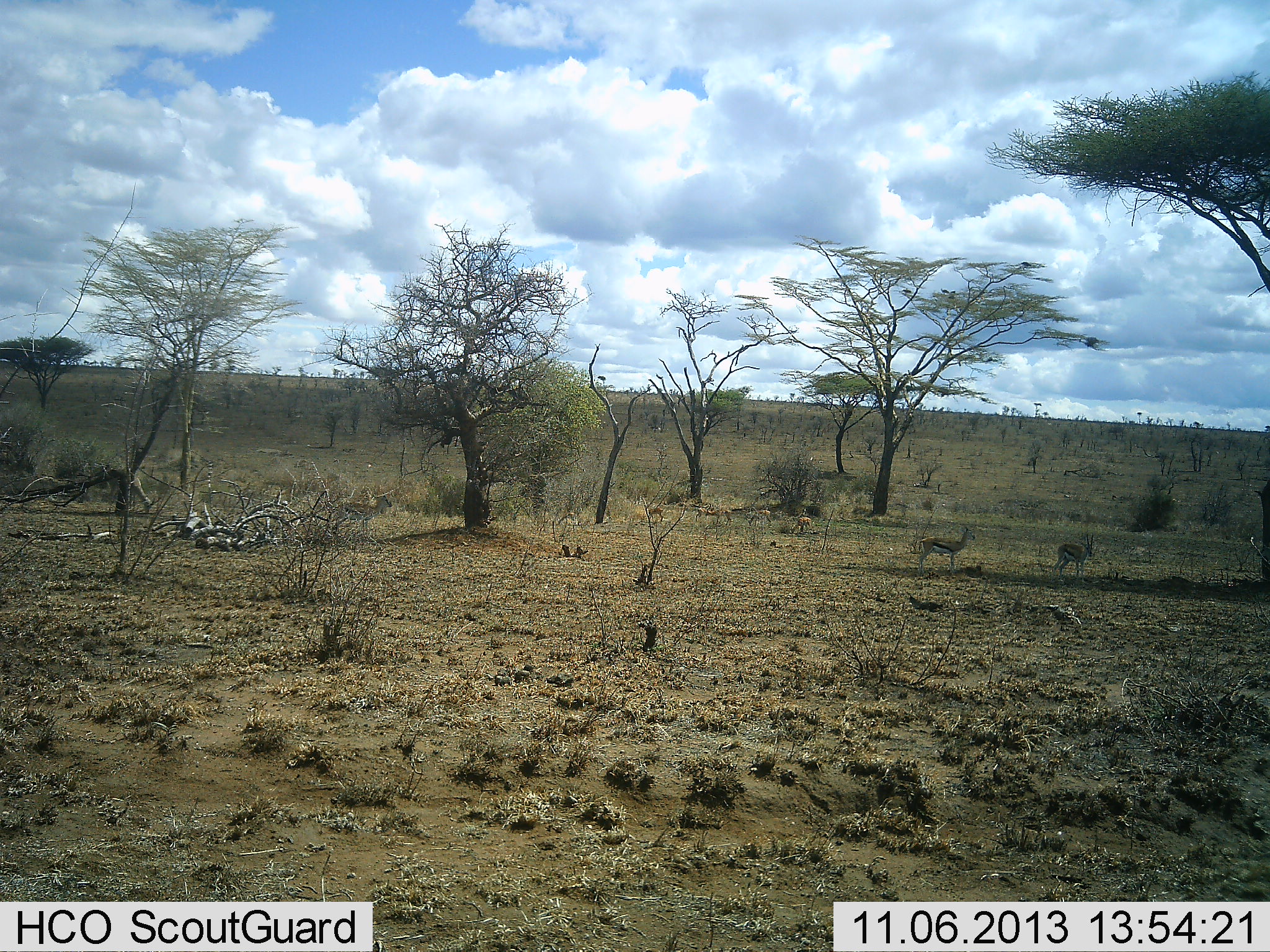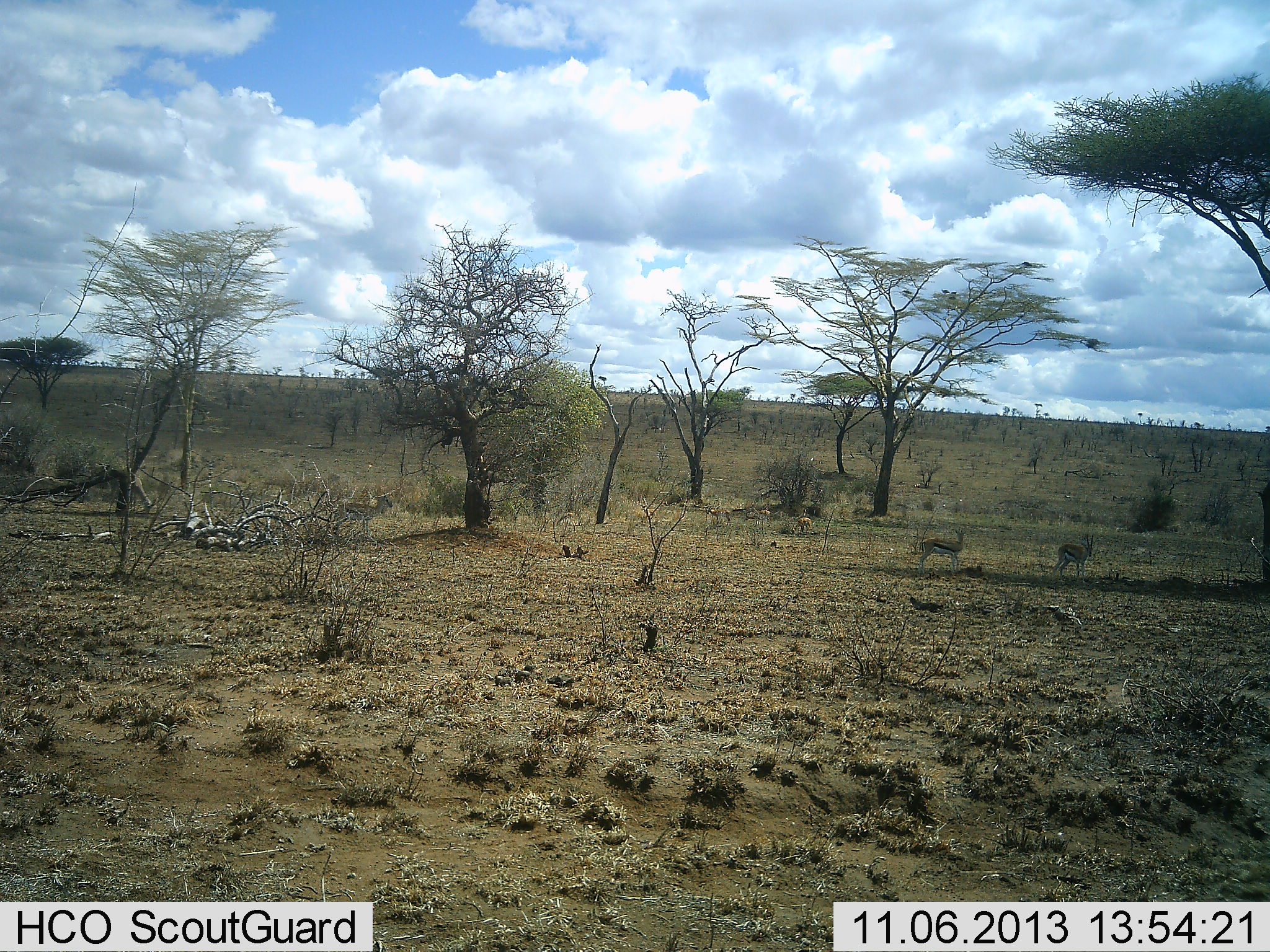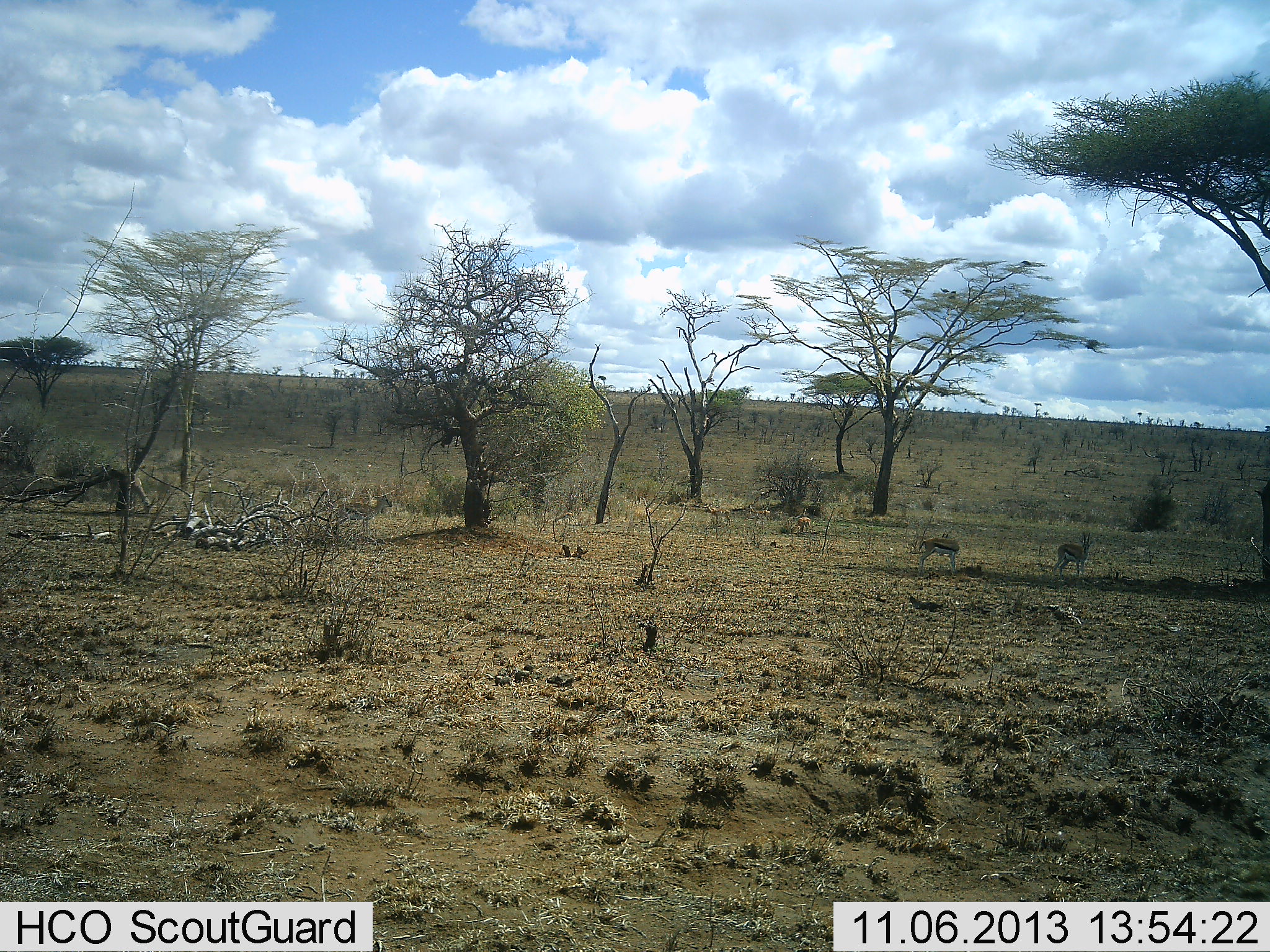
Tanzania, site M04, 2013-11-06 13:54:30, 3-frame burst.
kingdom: Animalia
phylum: Chordata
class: Mammalia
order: Artiodactyla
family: Bovidae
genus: Eudorcas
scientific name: Eudorcas thomsonii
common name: thomson's gazelle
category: gazellethomsons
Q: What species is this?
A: Gazellethomsons (thomson's gazelle) (Eudorcas thomsonii).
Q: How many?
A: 4.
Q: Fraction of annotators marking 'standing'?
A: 73%.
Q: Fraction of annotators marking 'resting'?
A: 9%.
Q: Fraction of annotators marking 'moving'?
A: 27%.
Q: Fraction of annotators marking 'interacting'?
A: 0%.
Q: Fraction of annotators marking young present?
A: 0%.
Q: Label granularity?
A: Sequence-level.